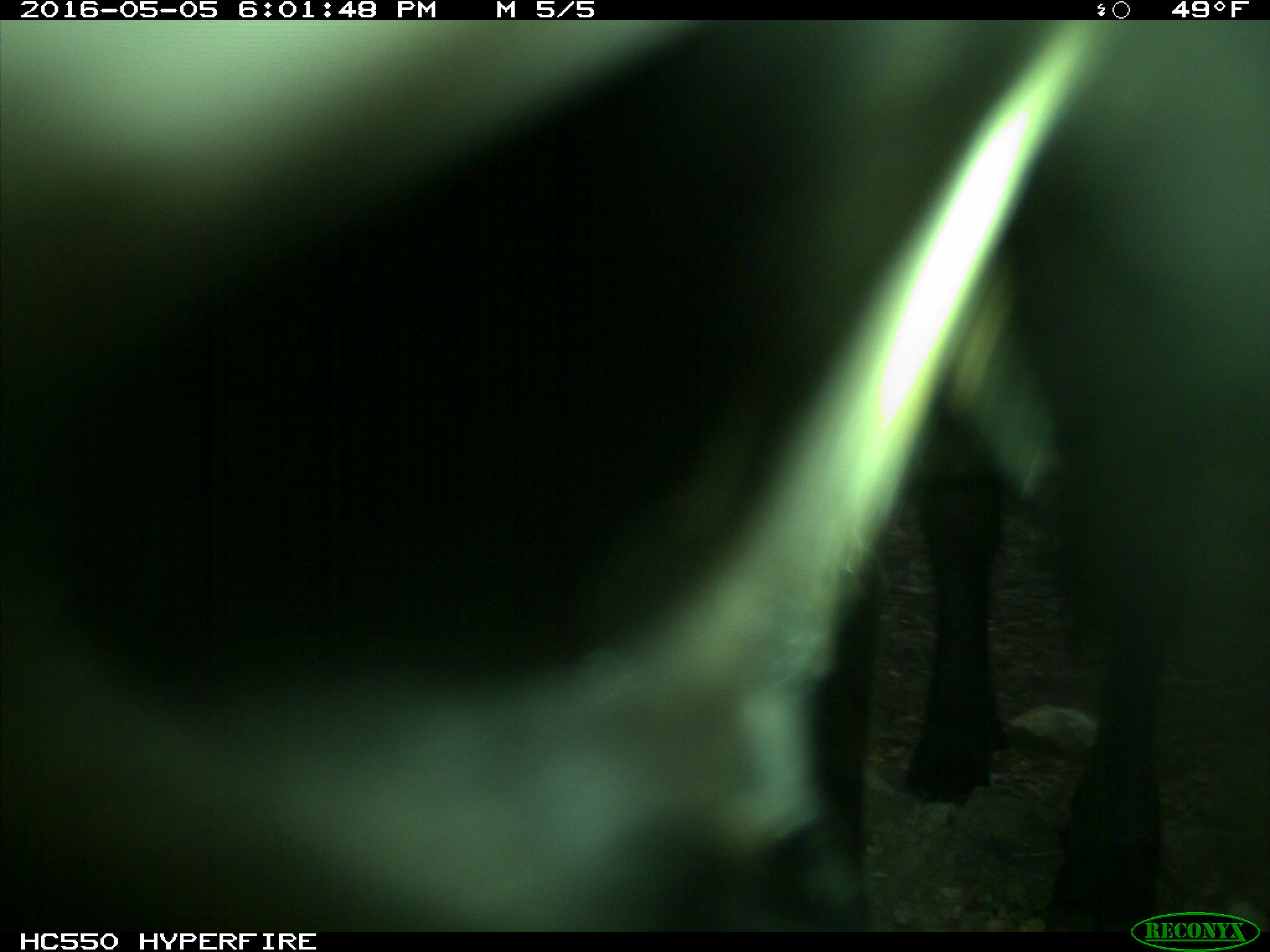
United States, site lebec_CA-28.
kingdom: Animalia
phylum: Chordata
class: Mammalia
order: Artiodactyla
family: Bovidae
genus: Bos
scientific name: Bos taurus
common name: domestic cow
Bos taurus (domestic cow).